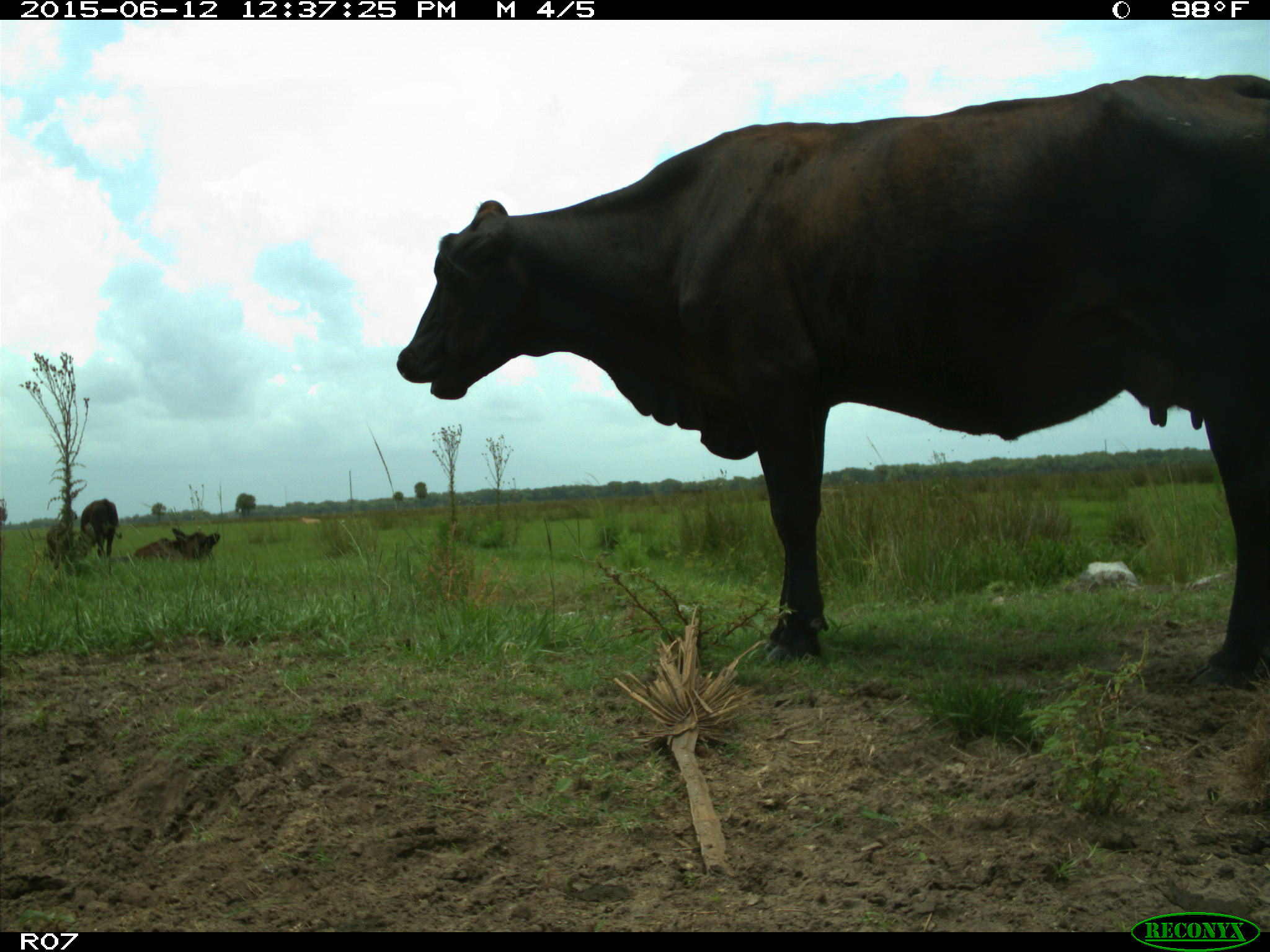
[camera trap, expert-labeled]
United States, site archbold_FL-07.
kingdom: Animalia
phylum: Chordata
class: Mammalia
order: Artiodactyla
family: Bovidae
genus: Bos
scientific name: Bos taurus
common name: domestic cow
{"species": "Bos taurus (domestic cow)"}